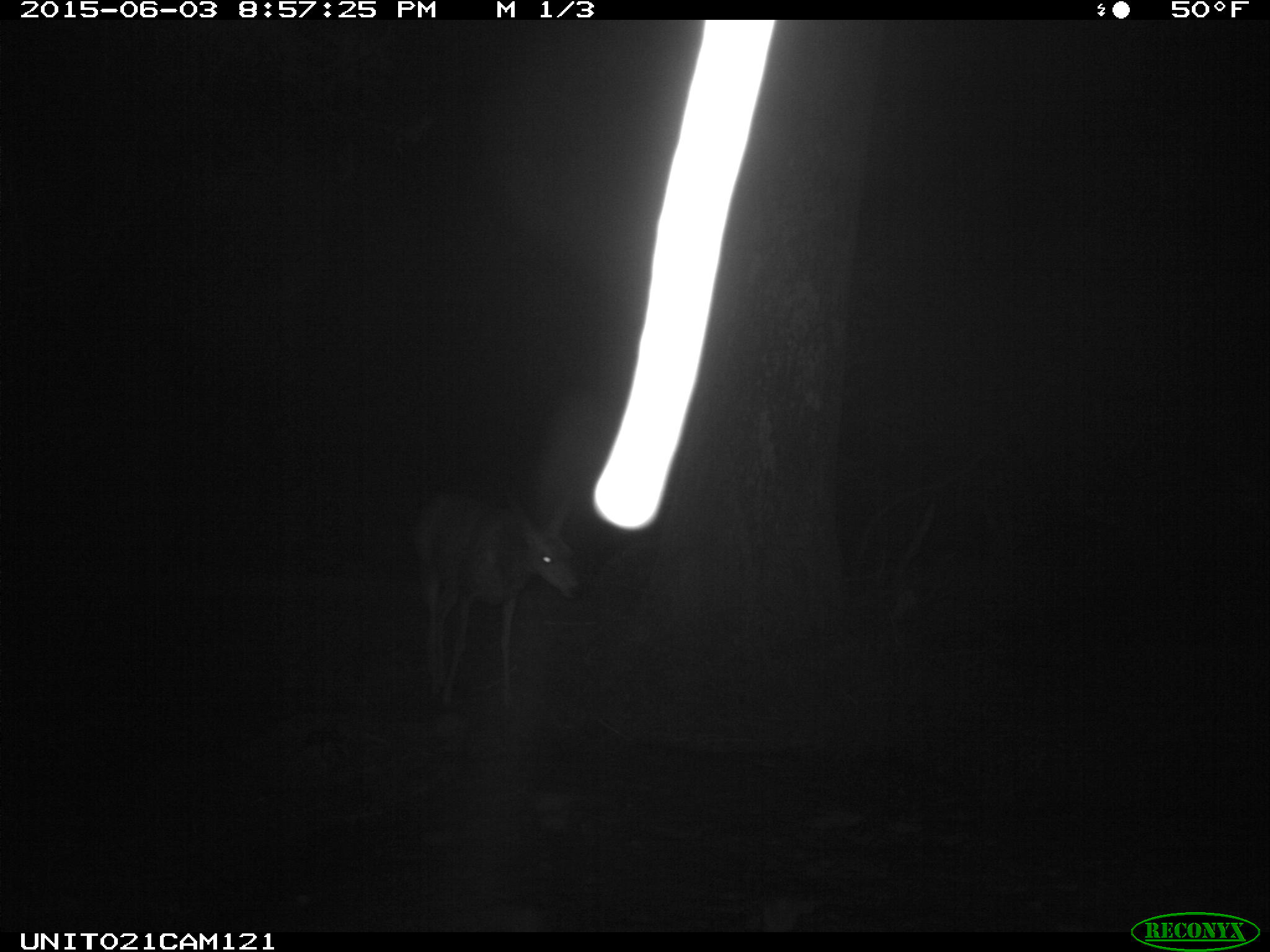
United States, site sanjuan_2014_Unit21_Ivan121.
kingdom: Animalia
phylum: Chordata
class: Mammalia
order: Artiodactyla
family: Cervidae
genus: Odocoileus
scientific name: Odocoileus hemionus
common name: mule deer